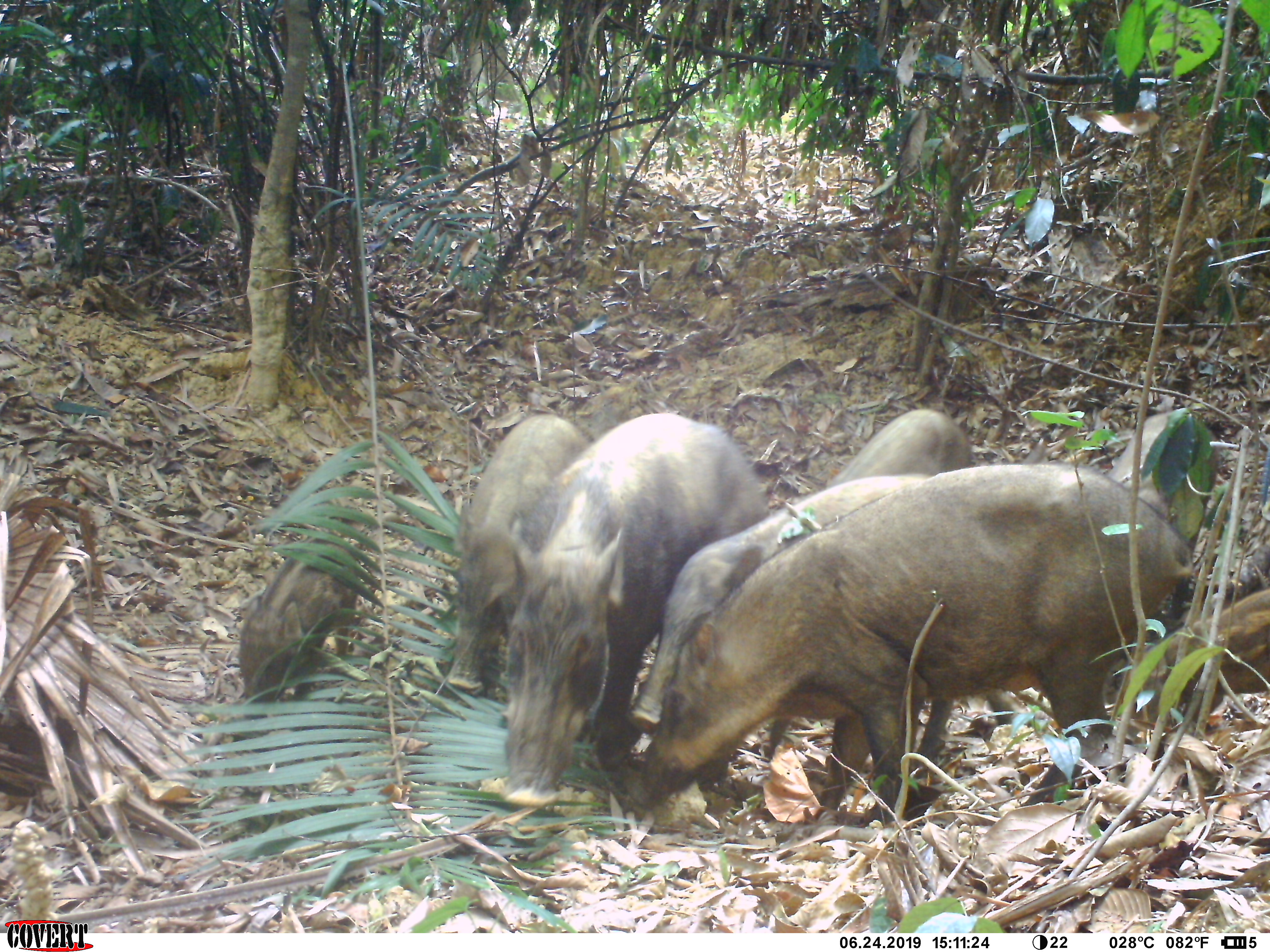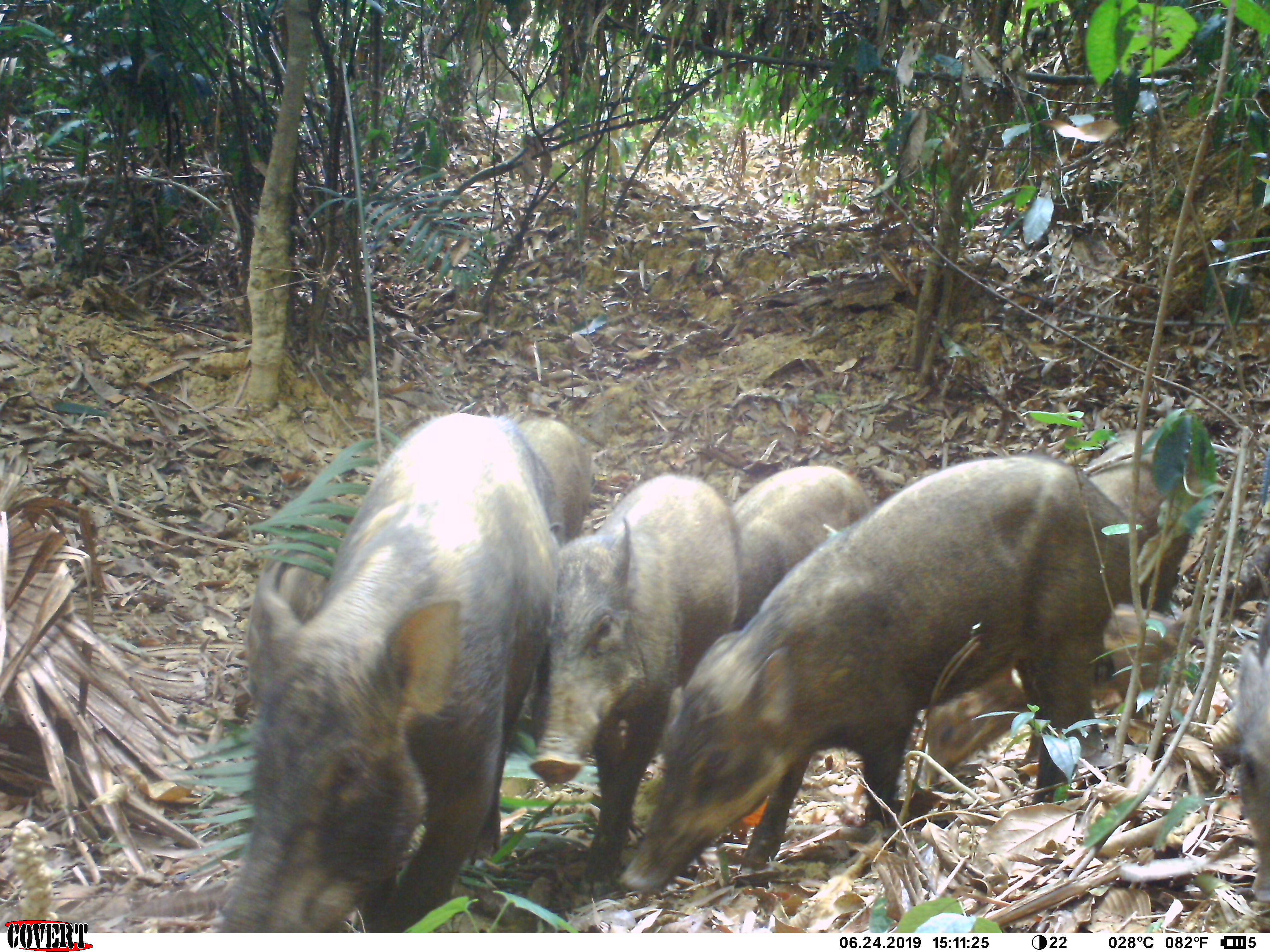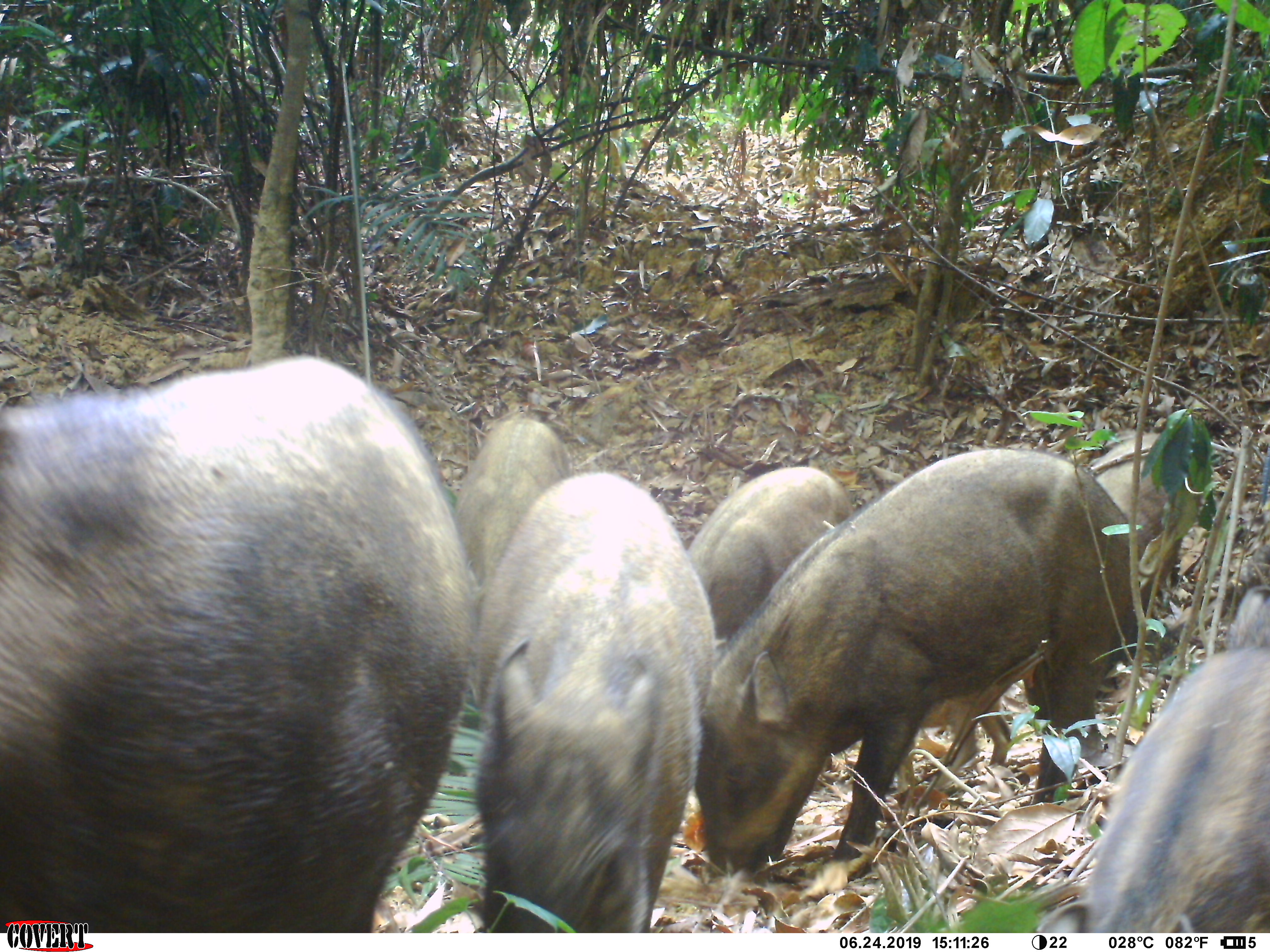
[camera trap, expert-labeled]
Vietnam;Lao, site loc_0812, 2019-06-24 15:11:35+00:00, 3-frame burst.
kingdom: Animalia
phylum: Chordata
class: Mammalia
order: Artiodactyla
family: Suidae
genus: Sus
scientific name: Sus scrofa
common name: eurasian wild pig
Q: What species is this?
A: Eurasian wild pig (Sus scrofa).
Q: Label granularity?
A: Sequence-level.